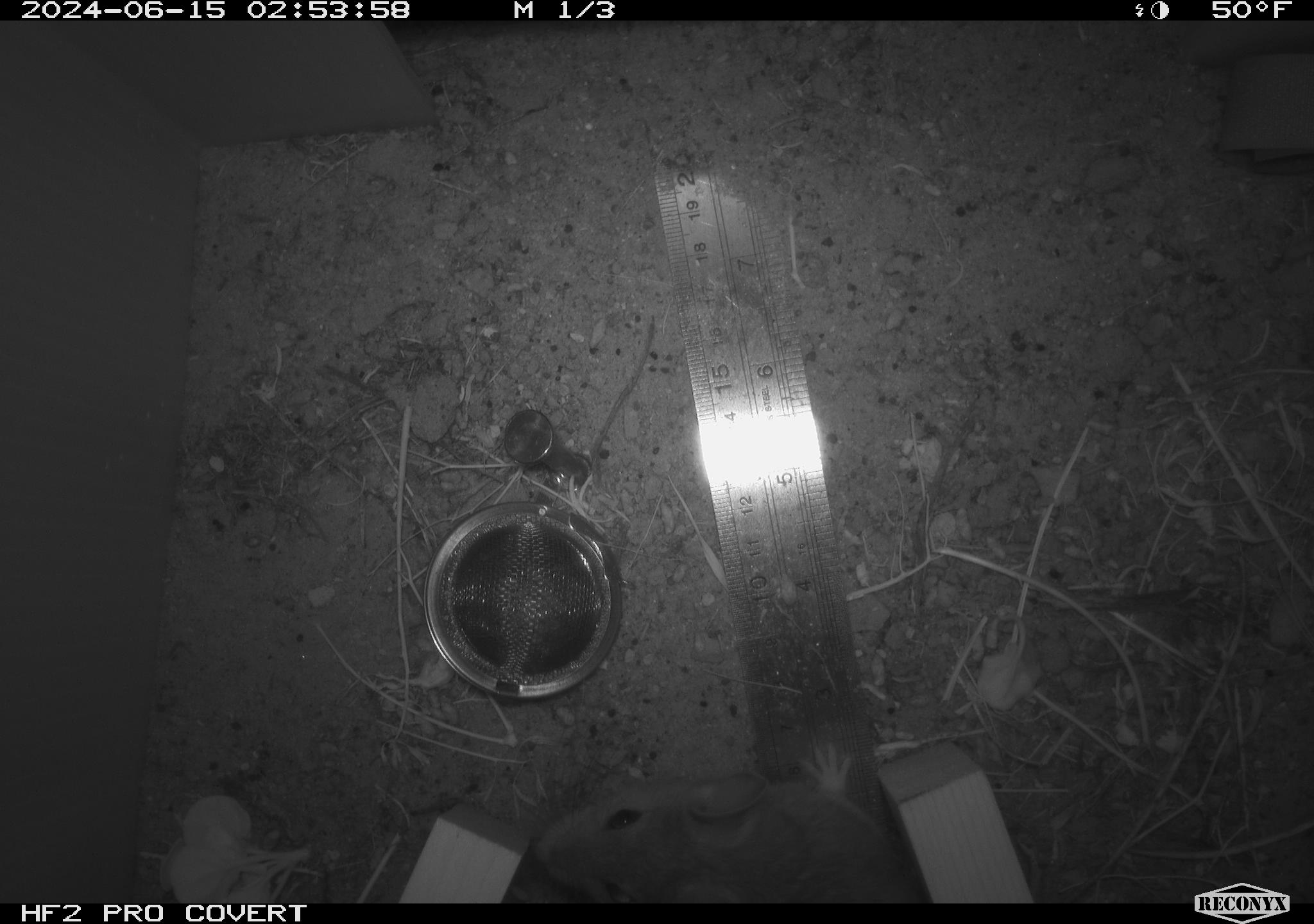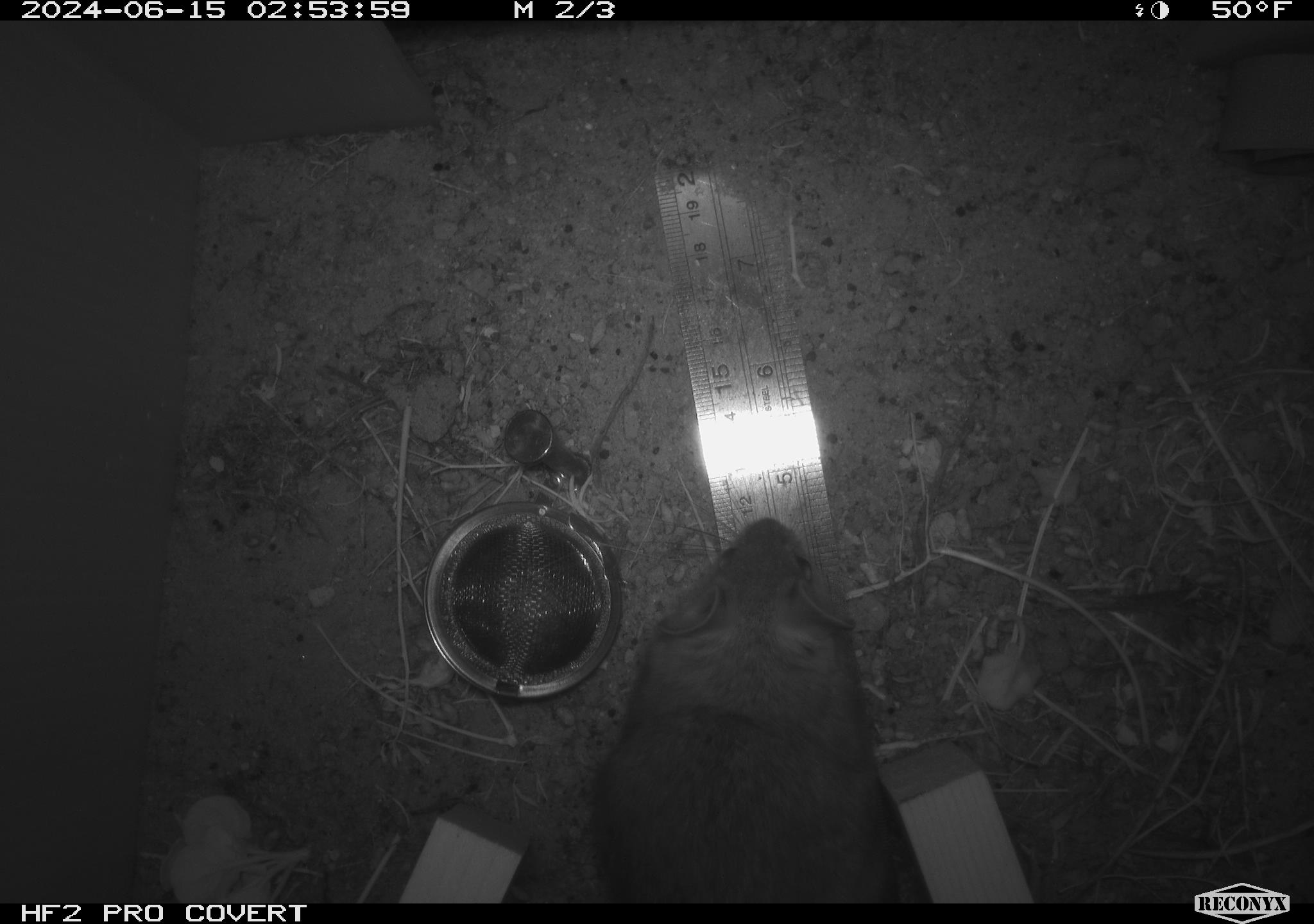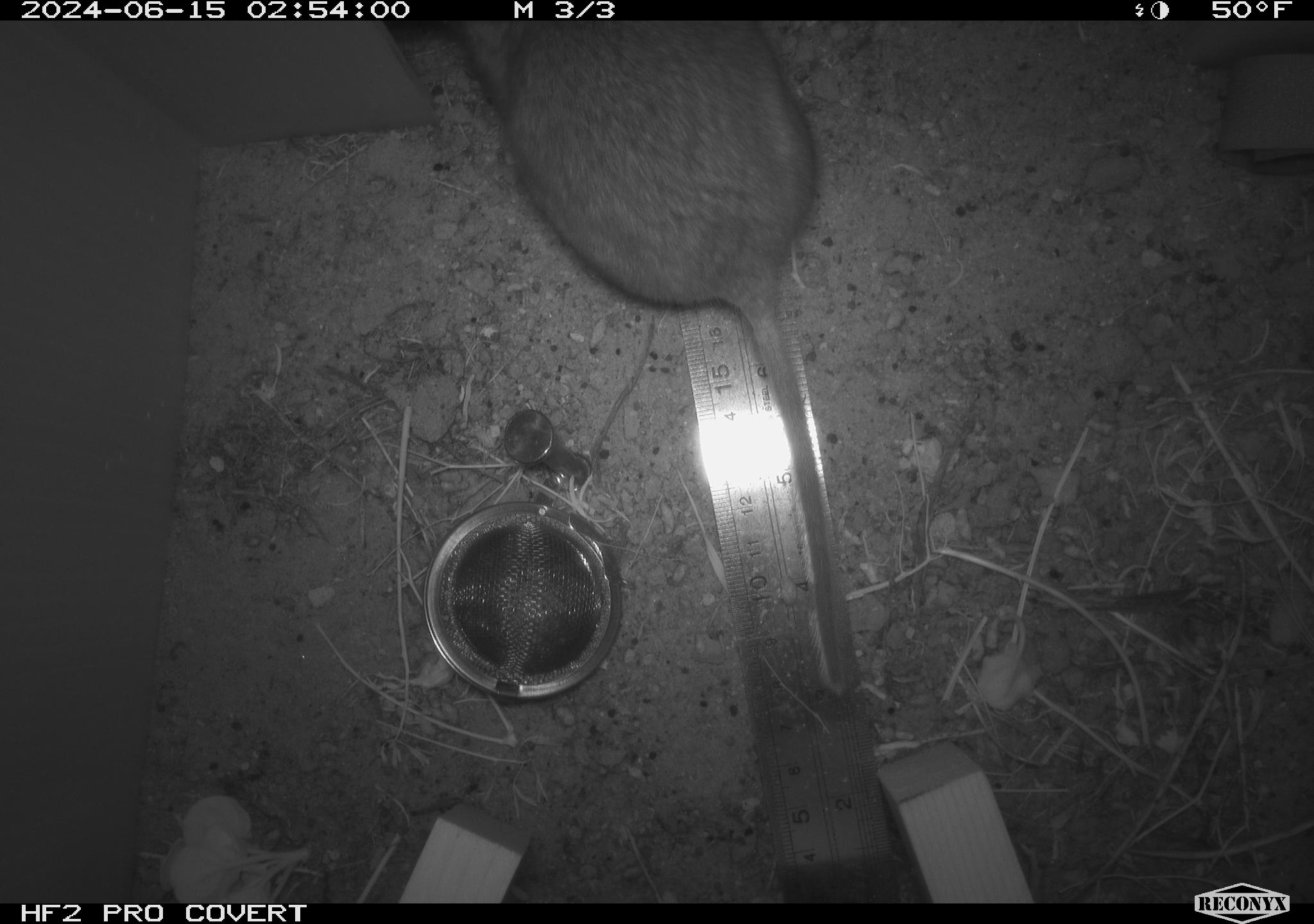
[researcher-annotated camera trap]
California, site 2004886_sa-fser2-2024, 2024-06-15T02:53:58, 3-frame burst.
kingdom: Animalia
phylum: Chordata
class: Mammalia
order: Rodentia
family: Cricetidae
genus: Neotoma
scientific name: Neotoma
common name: pack rat or woodrat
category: neotoma species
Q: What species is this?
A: Neotoma species (pack rat or woodrat) (Neotoma).